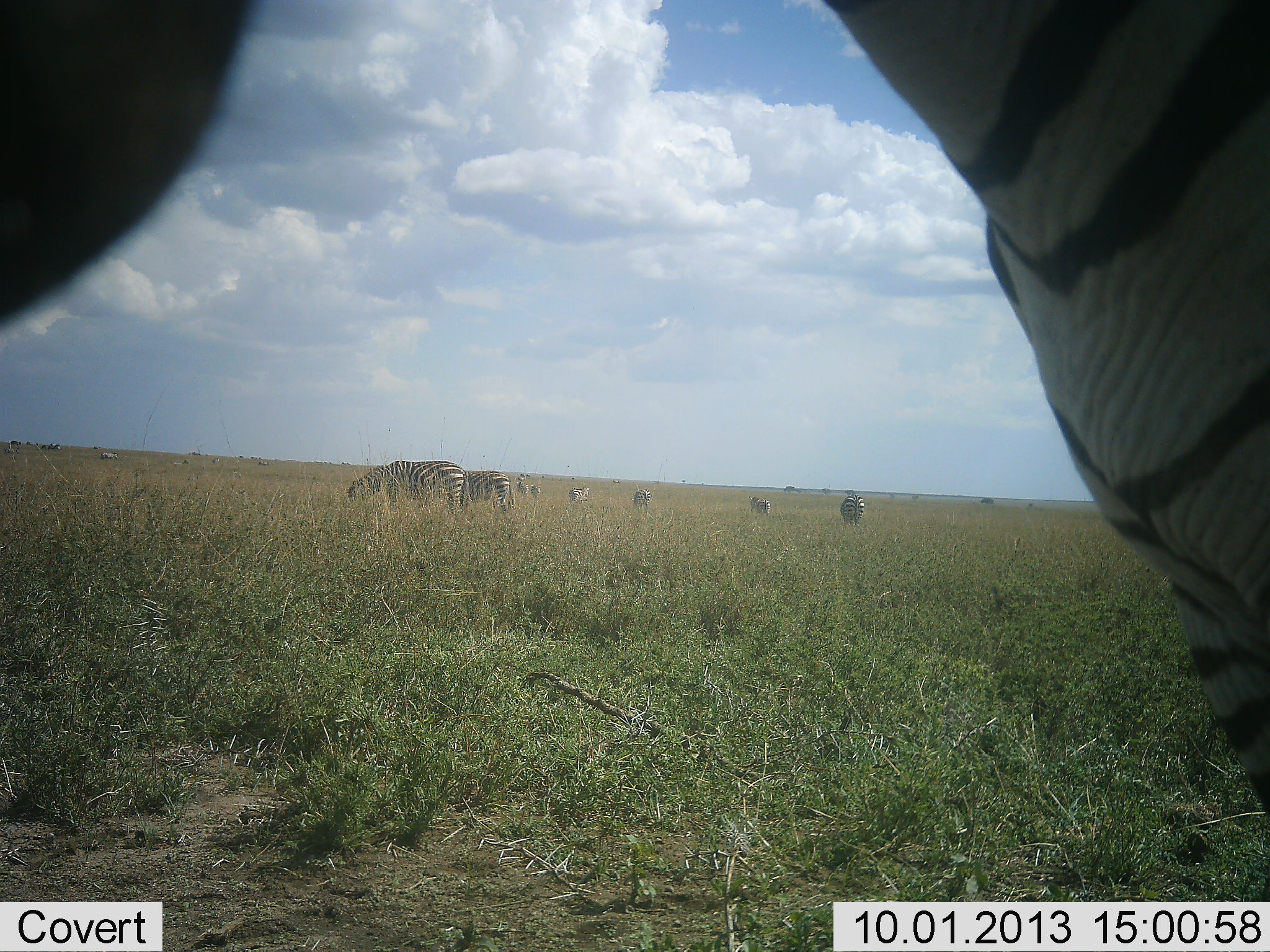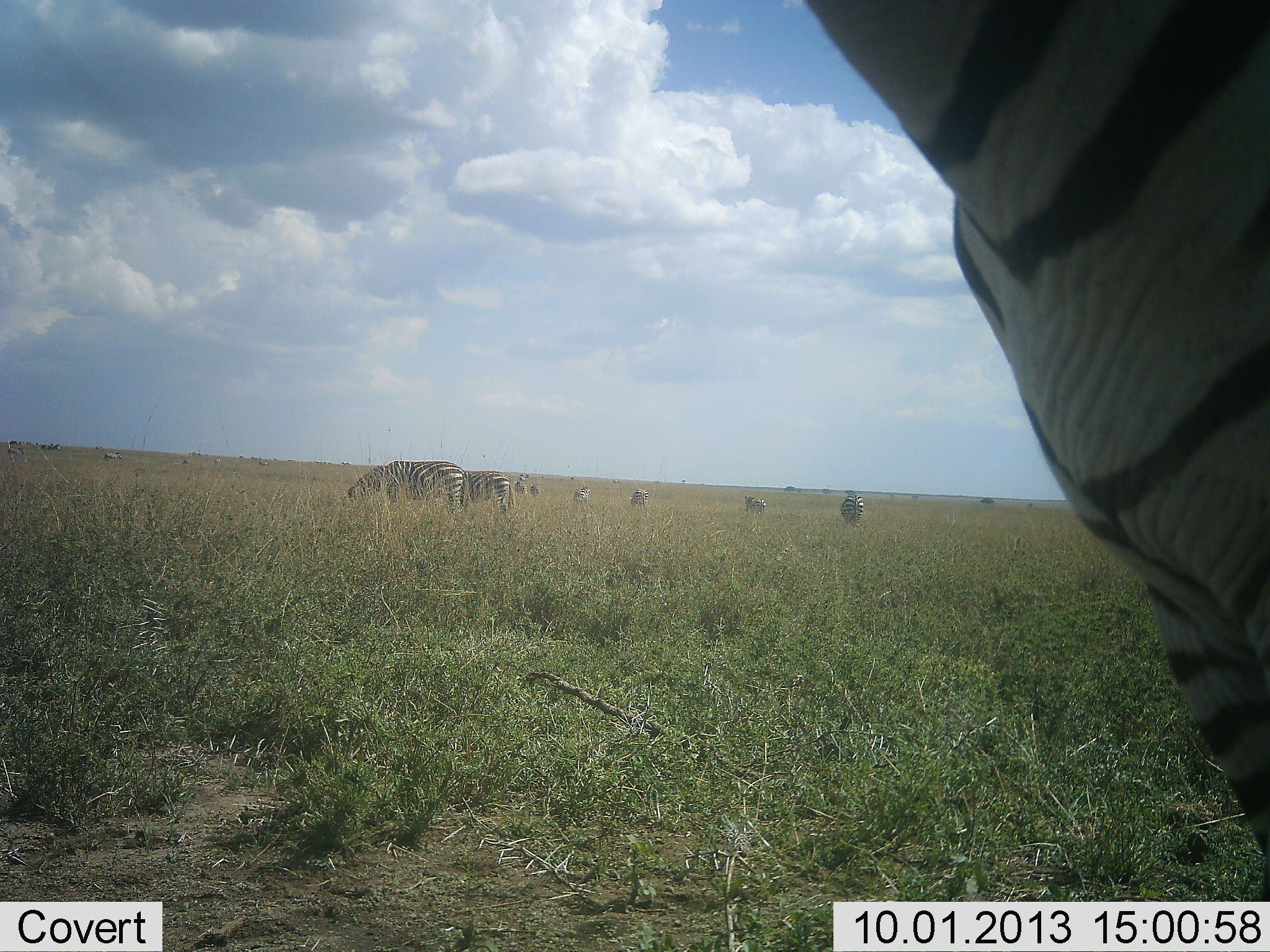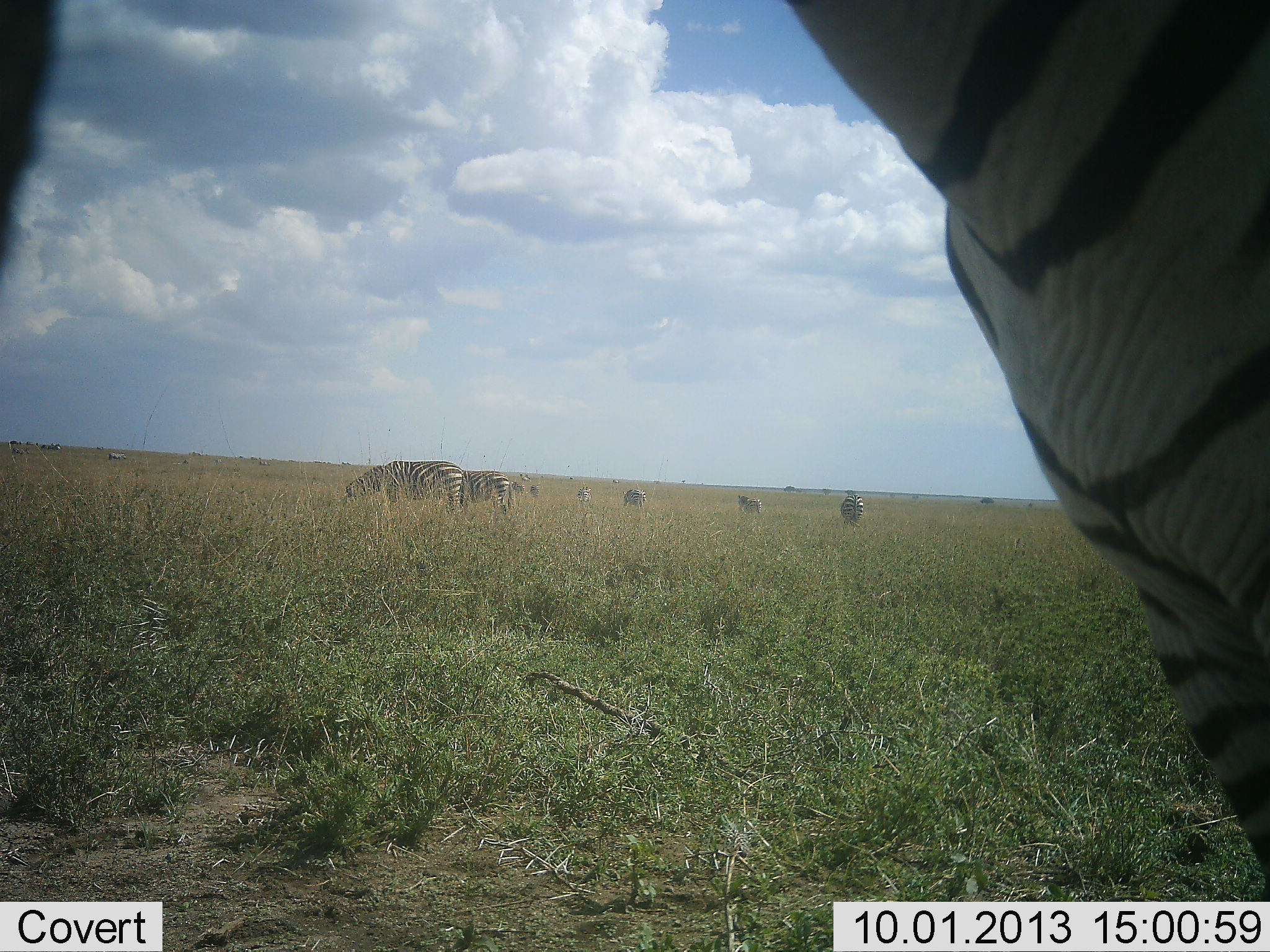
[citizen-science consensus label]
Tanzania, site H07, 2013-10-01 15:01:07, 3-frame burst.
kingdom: Animalia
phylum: Chordata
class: Mammalia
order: Perissodactyla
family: Equidae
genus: Equus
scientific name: Equus quagga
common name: plains zebra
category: zebra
Zebra (plains zebra) (Equus quagga), count 9. Behavior (volunteer vote fractions): standing 56%, resting 8%, moving 23%, interacting 3%. Young present (vote fraction): 0%. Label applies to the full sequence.